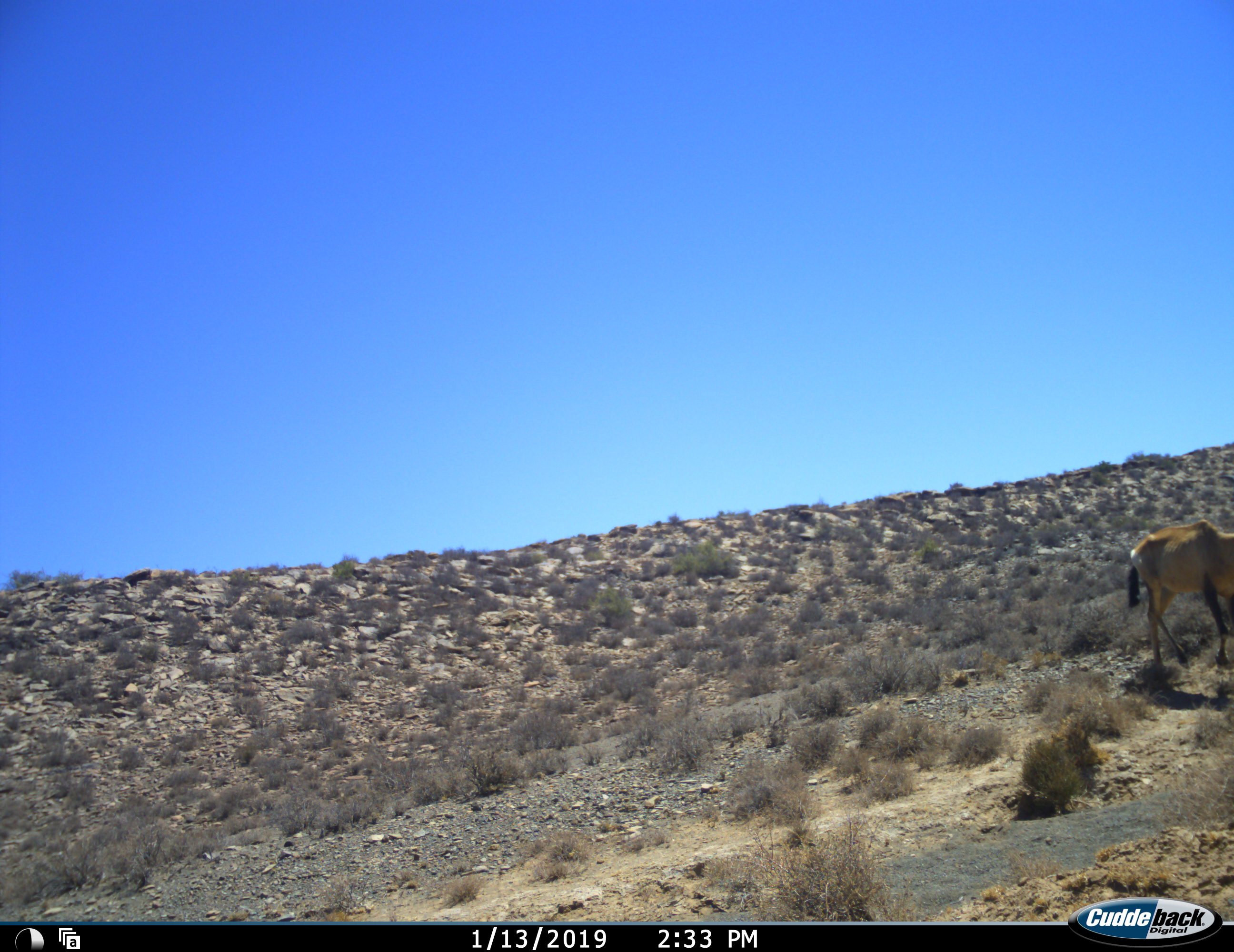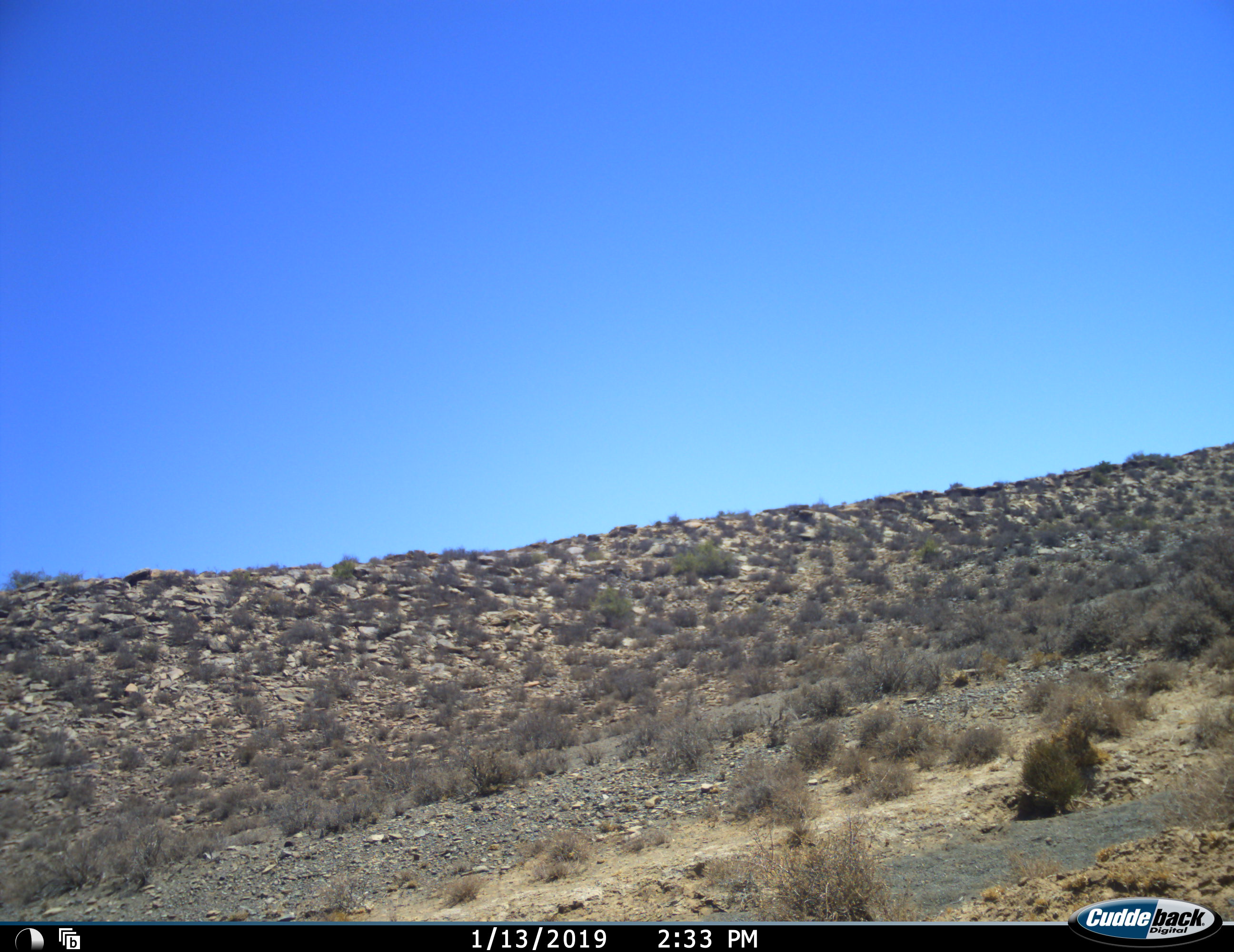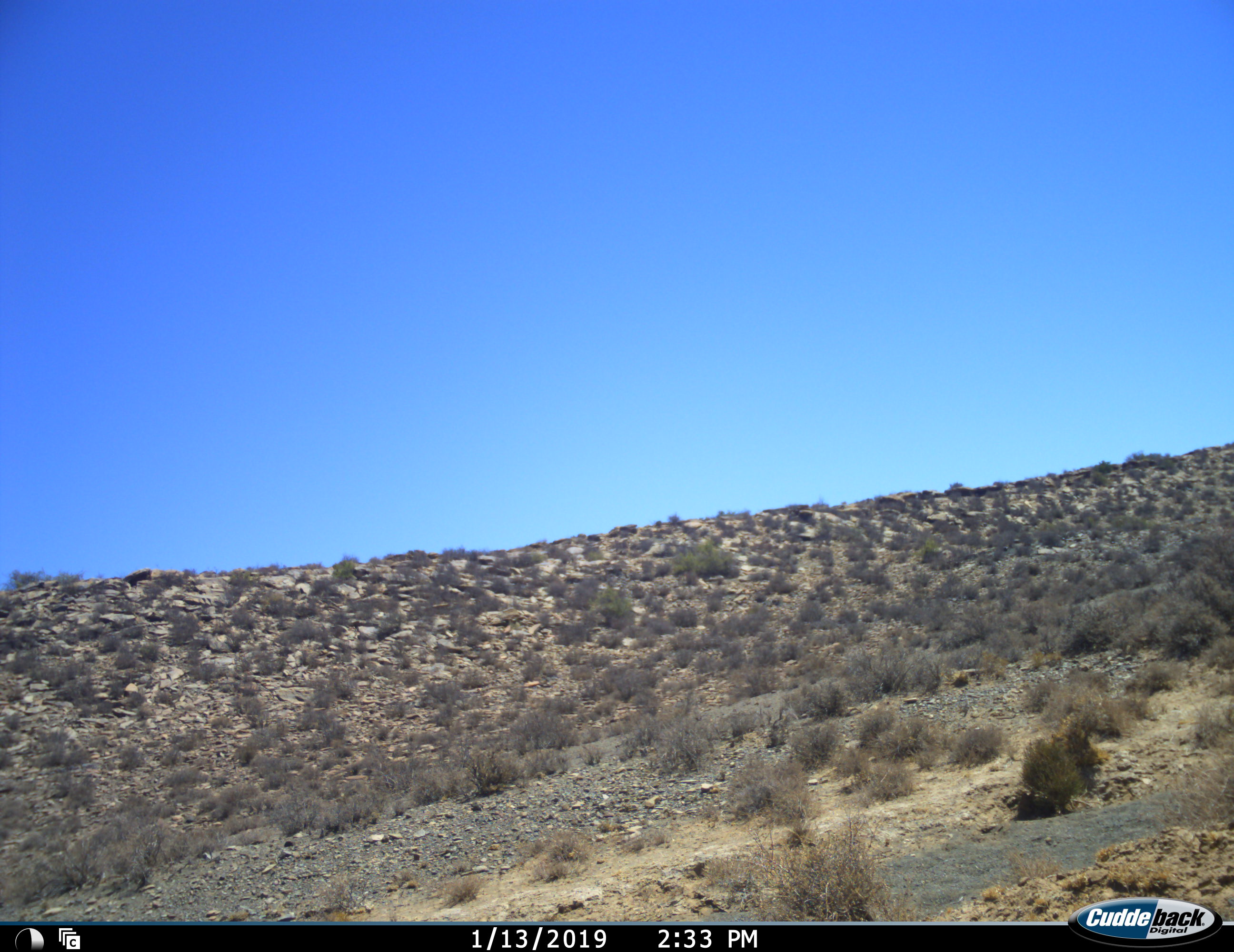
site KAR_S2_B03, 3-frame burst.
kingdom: Animalia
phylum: Chordata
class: Mammalia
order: Artiodactyla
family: Bovidae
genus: Alcelaphus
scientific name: Alcelaphus buselaphus caama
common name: red hartebeest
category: hartebeestred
Hartebeestred (red hartebeest) (Alcelaphus buselaphus caama), count 1. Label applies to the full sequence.